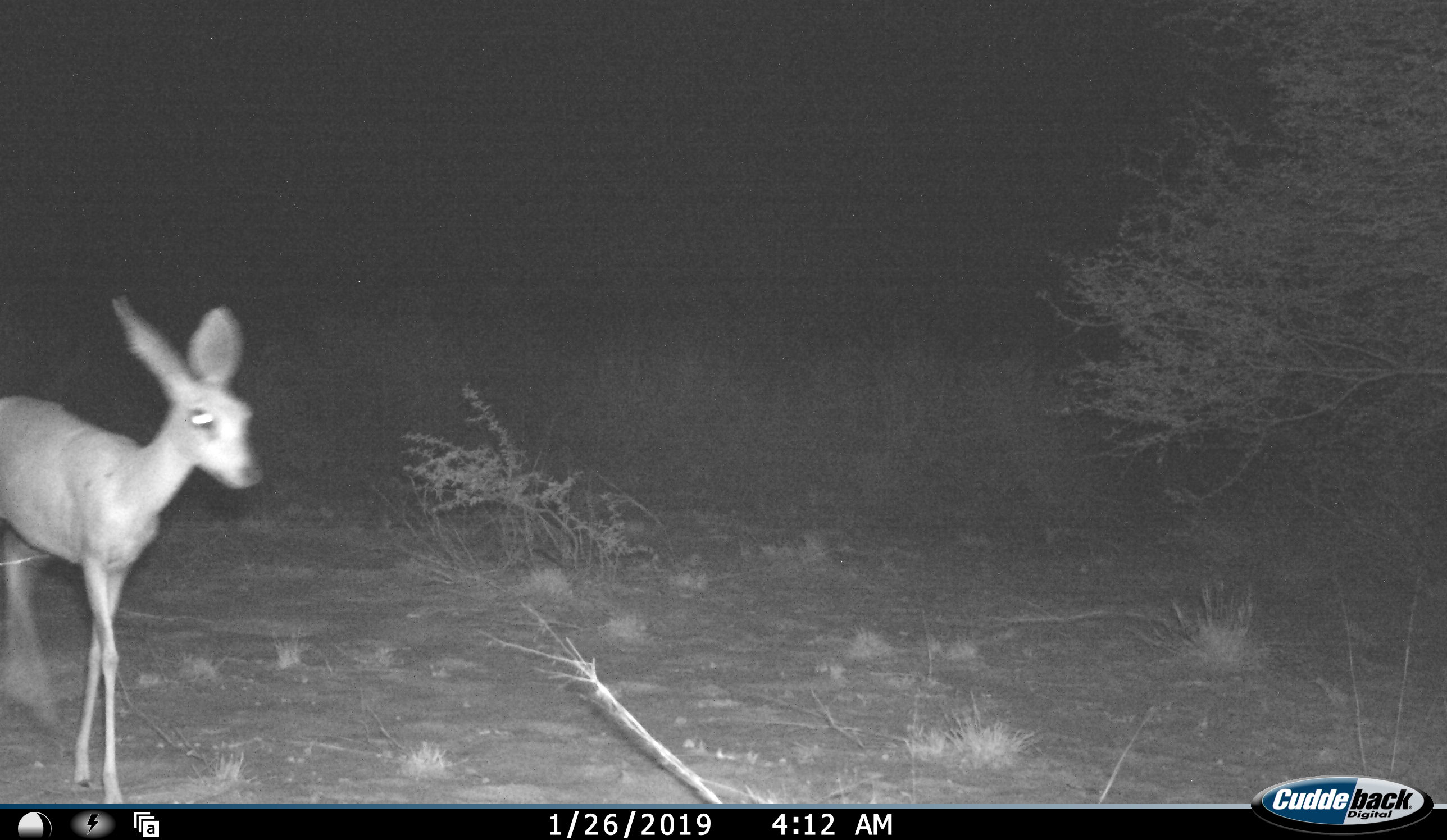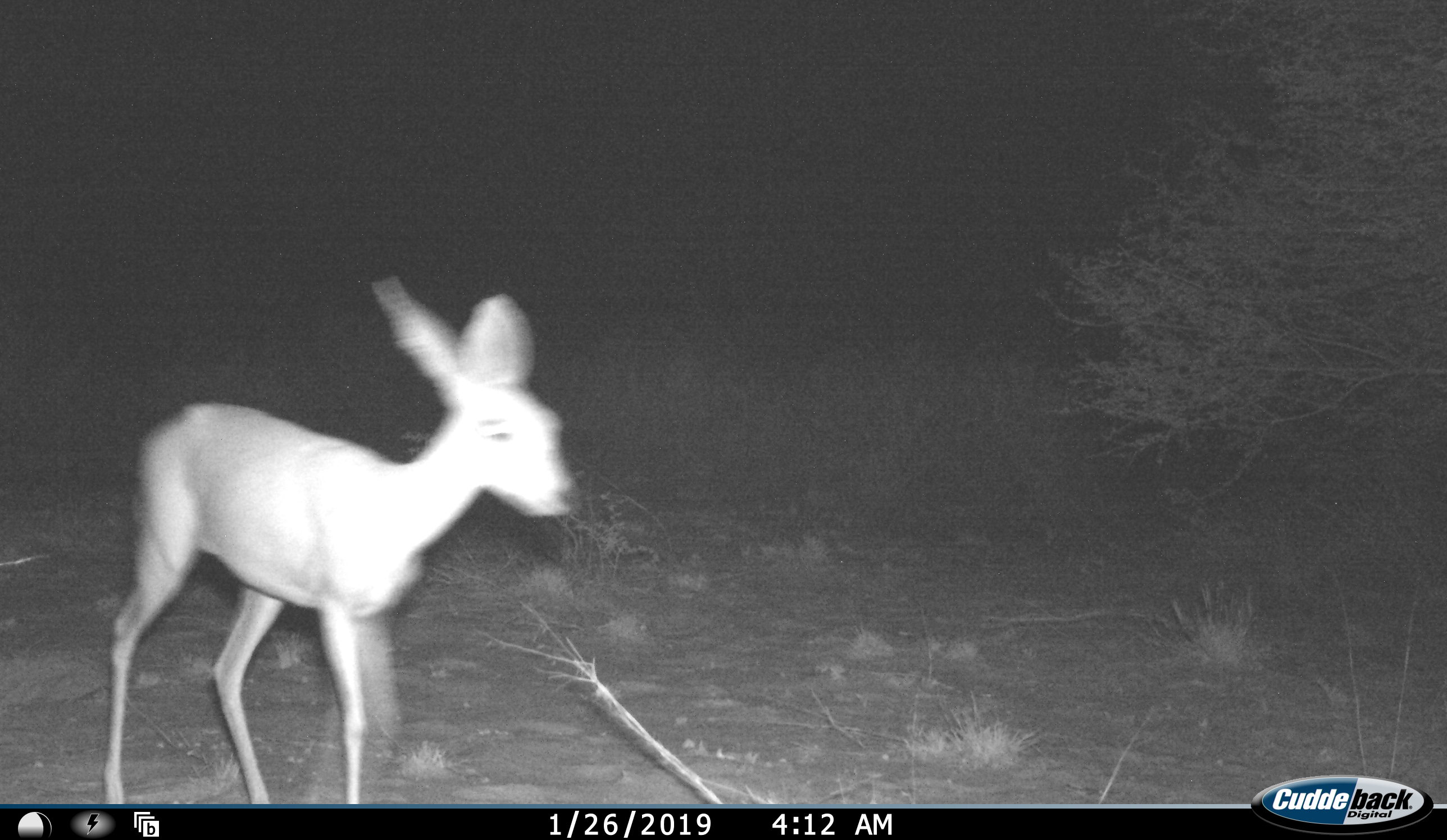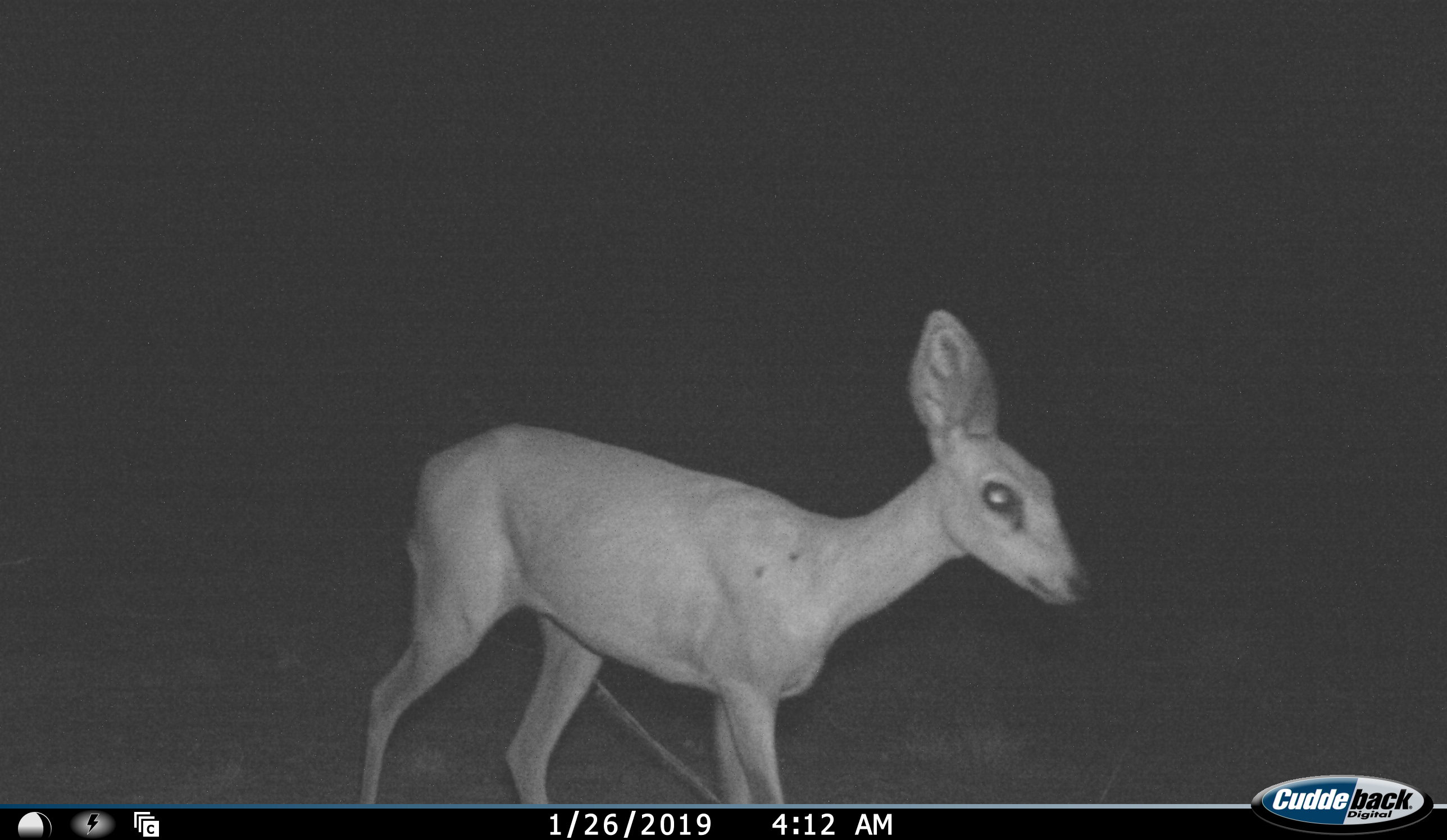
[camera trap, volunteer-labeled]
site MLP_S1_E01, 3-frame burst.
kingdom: Animalia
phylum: Chordata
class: Mammalia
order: Artiodactyla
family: Bovidae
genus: Raphicerus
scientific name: Raphicerus campestris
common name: steenbok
Steenbok (Raphicerus campestris), count 1. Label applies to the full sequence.